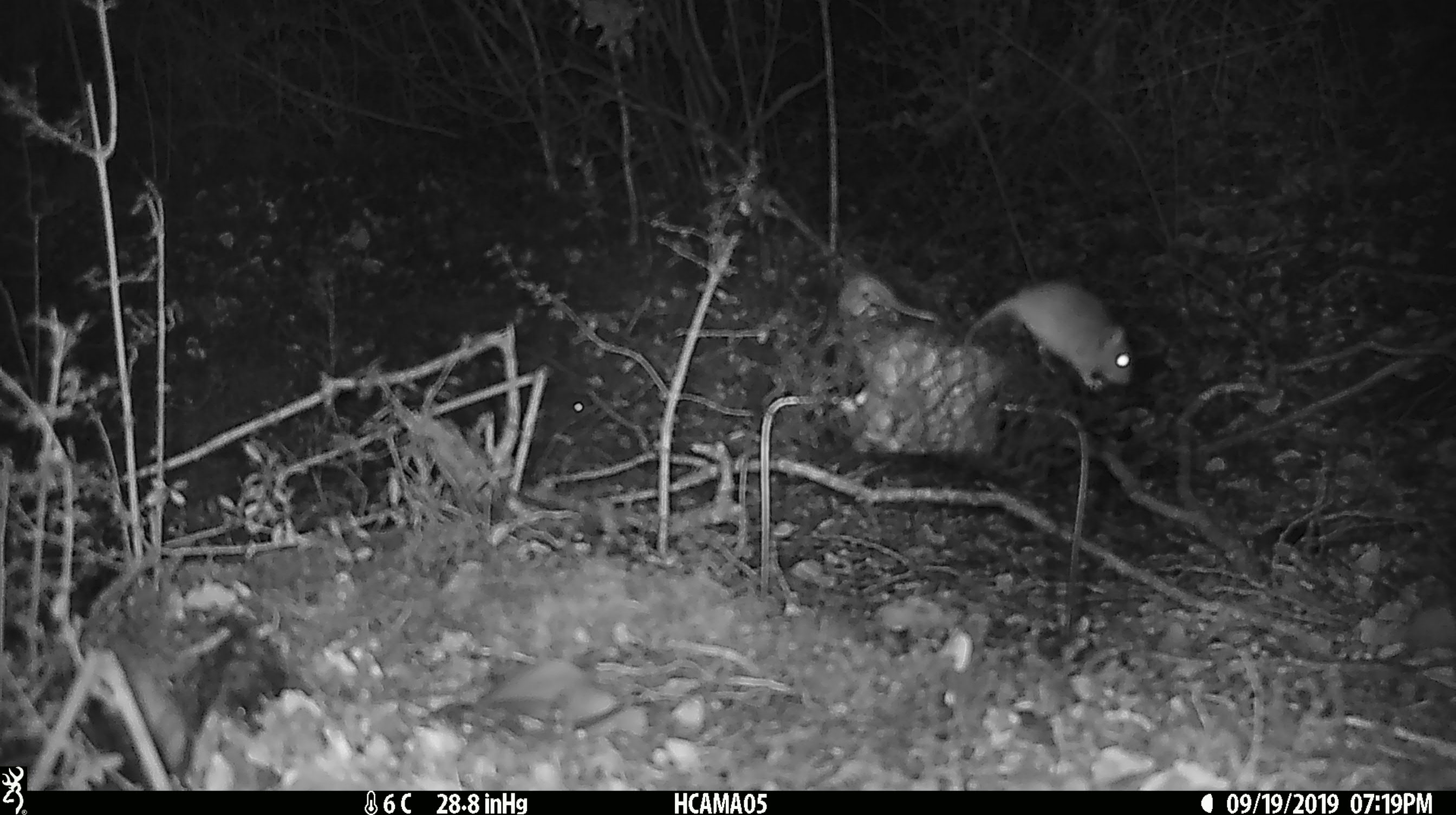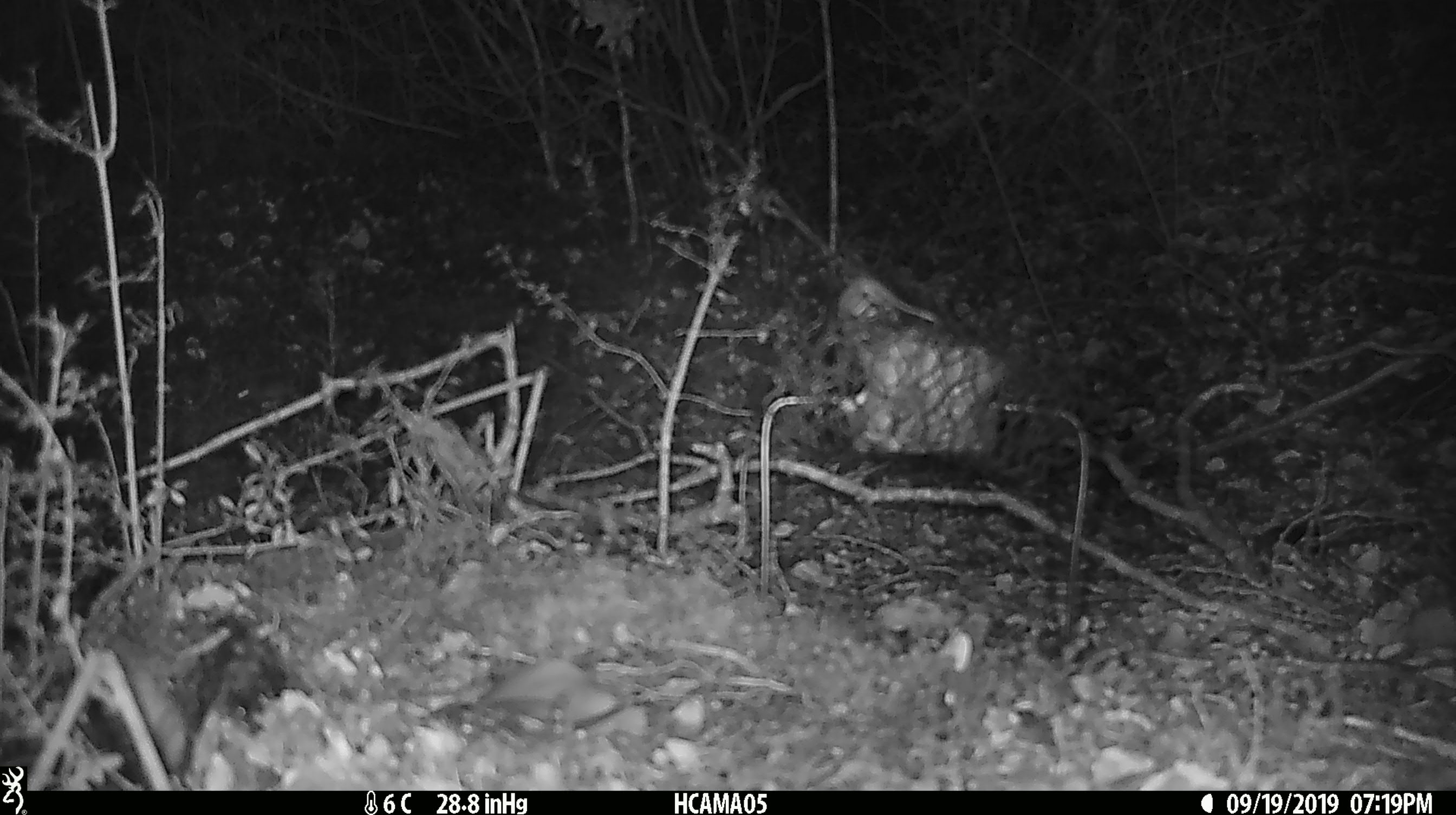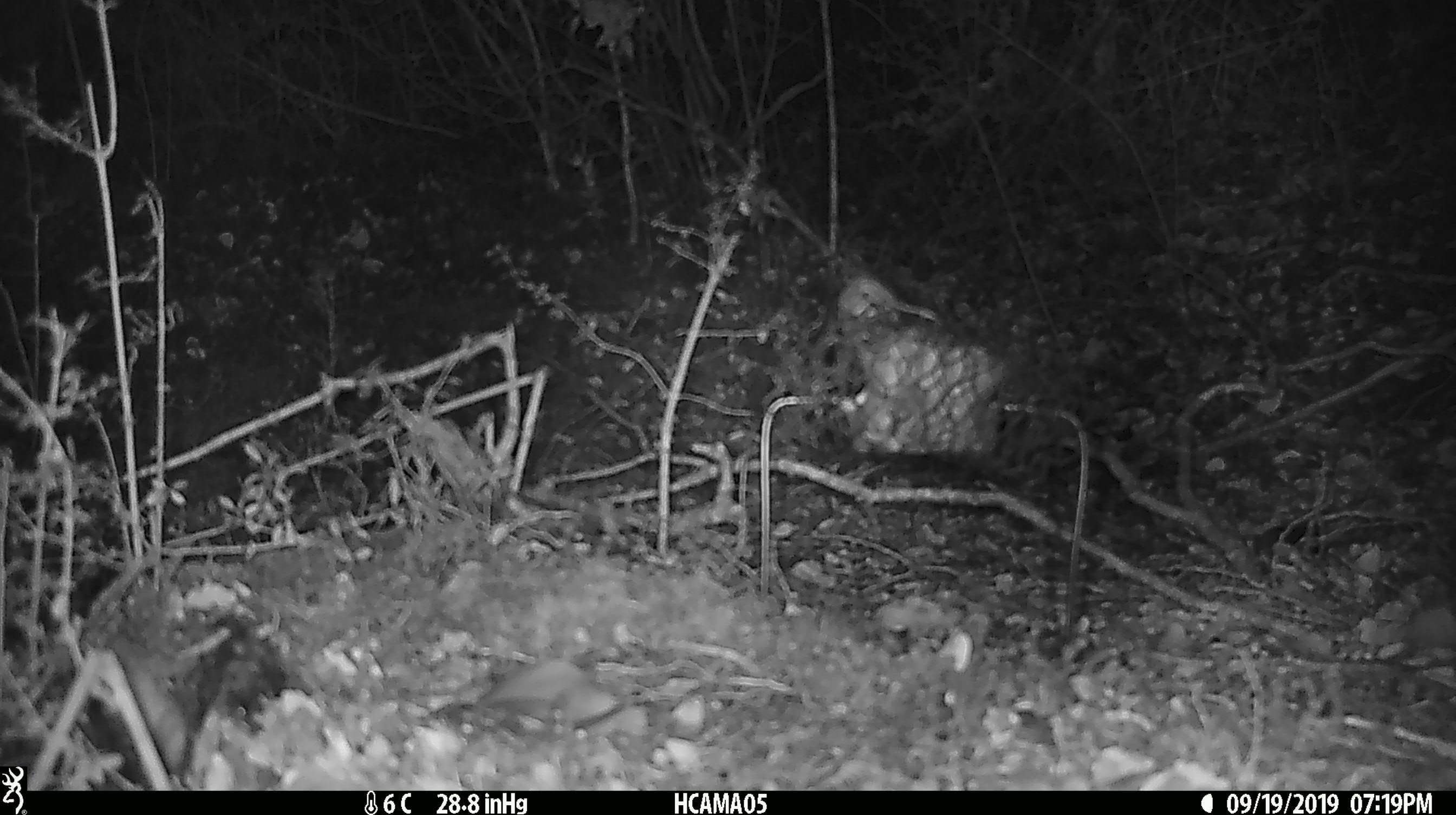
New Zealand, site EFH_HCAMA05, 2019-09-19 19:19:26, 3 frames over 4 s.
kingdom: Animalia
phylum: Chordata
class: Mammalia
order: Rodentia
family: Muridae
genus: Mus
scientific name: Mus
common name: mouse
Mouse (Mus).